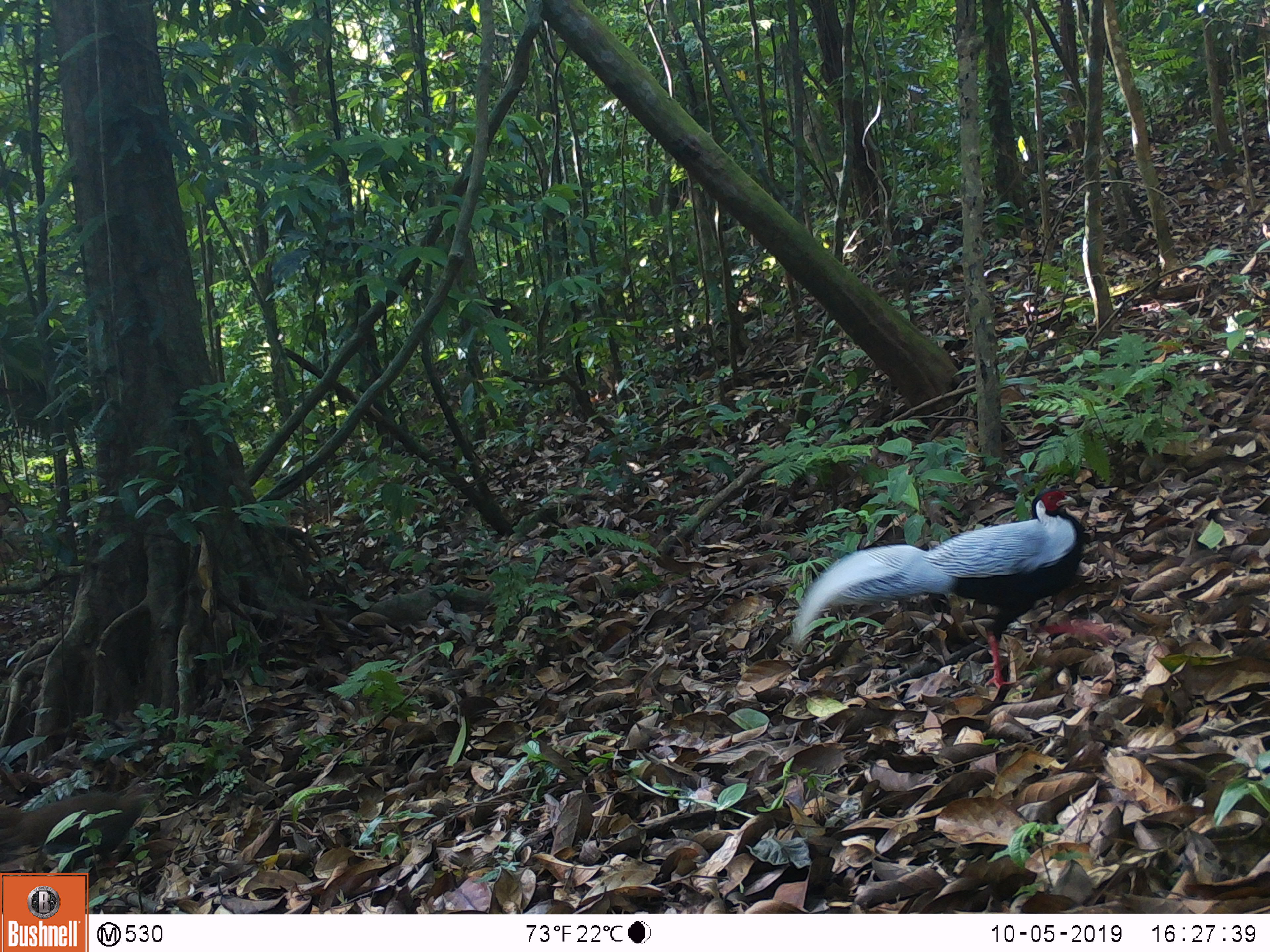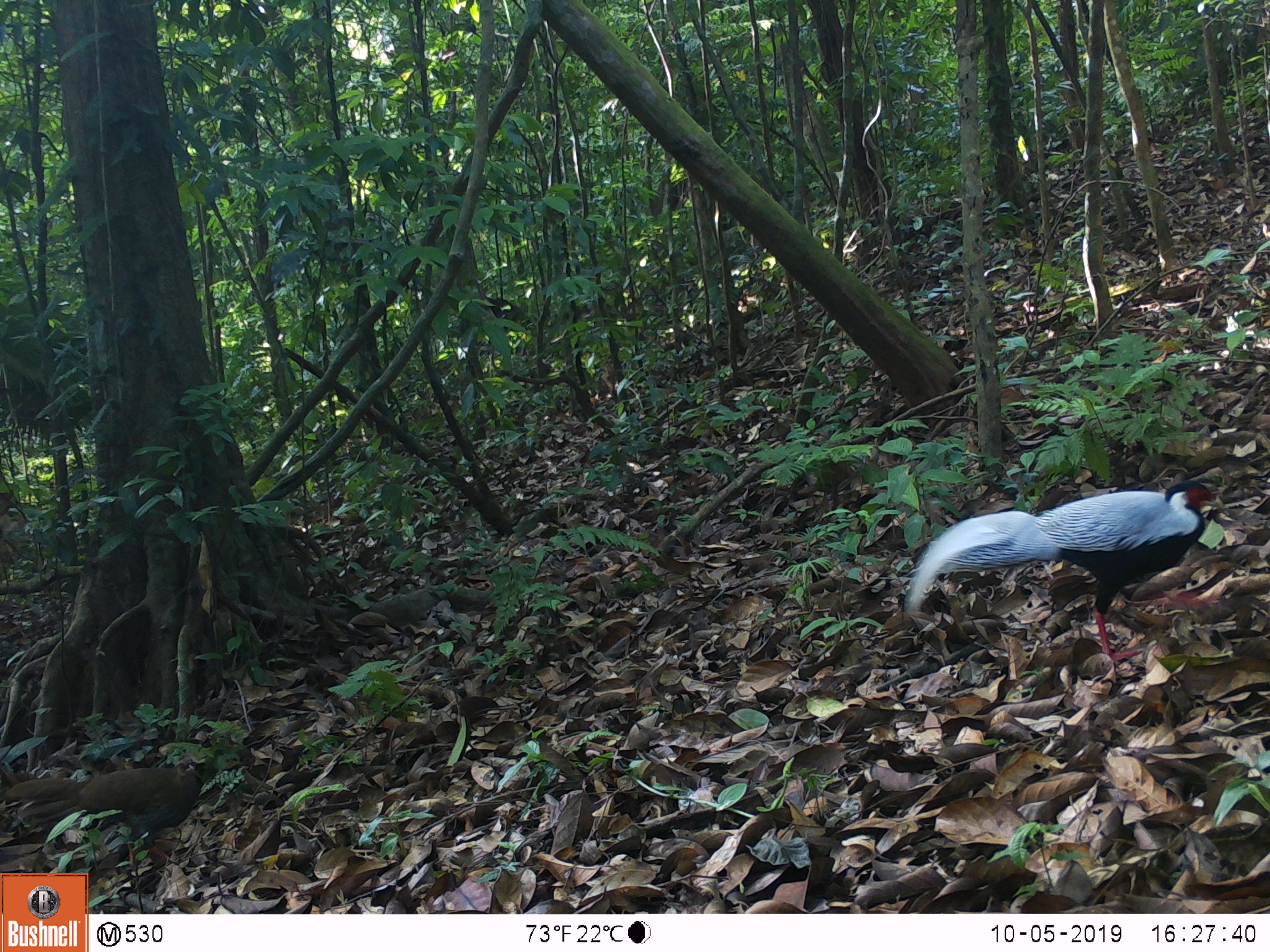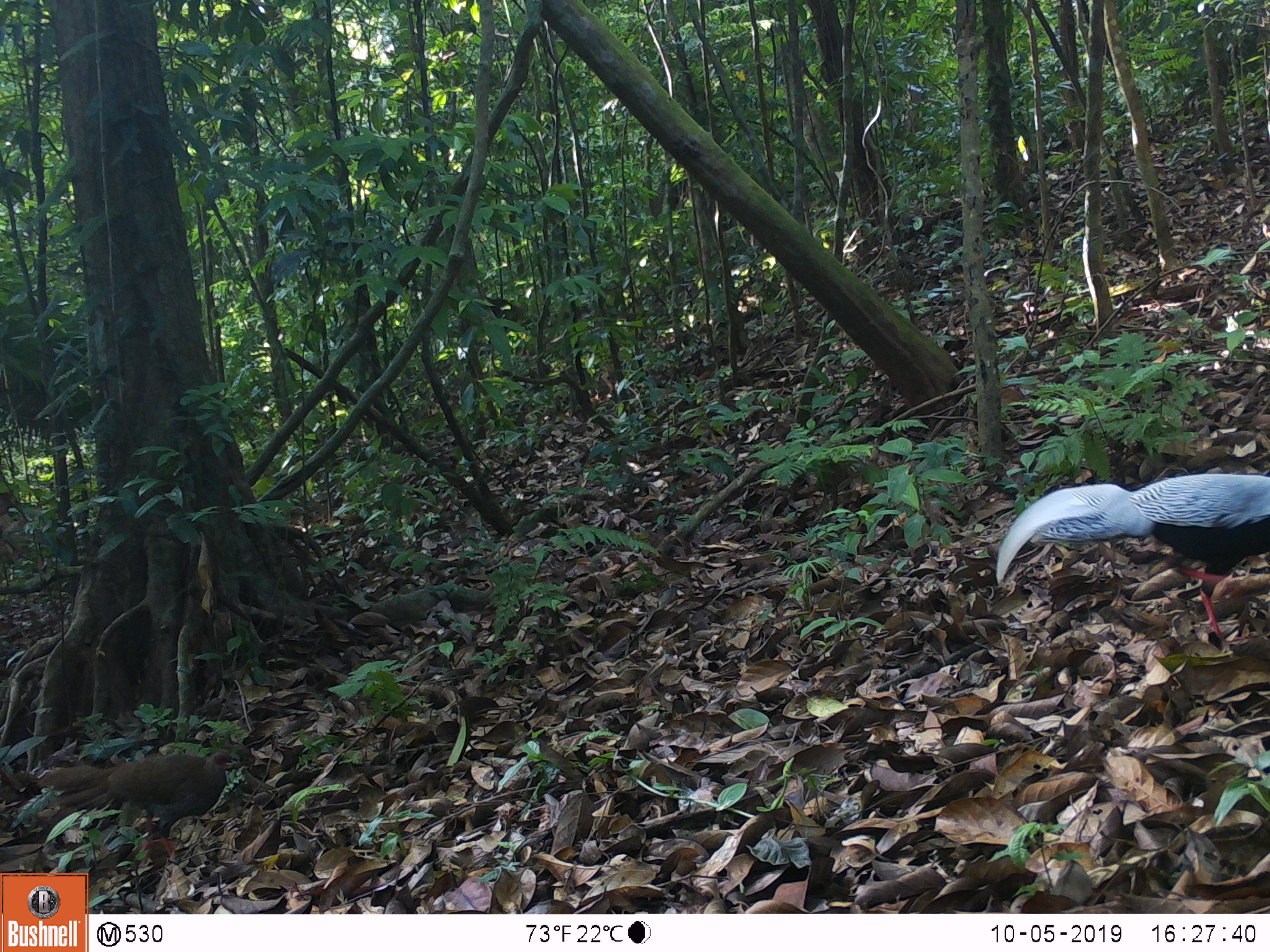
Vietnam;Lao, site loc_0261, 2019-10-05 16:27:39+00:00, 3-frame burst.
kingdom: Animalia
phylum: Chordata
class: Aves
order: Galliformes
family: Phasianidae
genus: Lophura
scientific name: Lophura nycthemera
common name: silver pheasant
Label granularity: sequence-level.